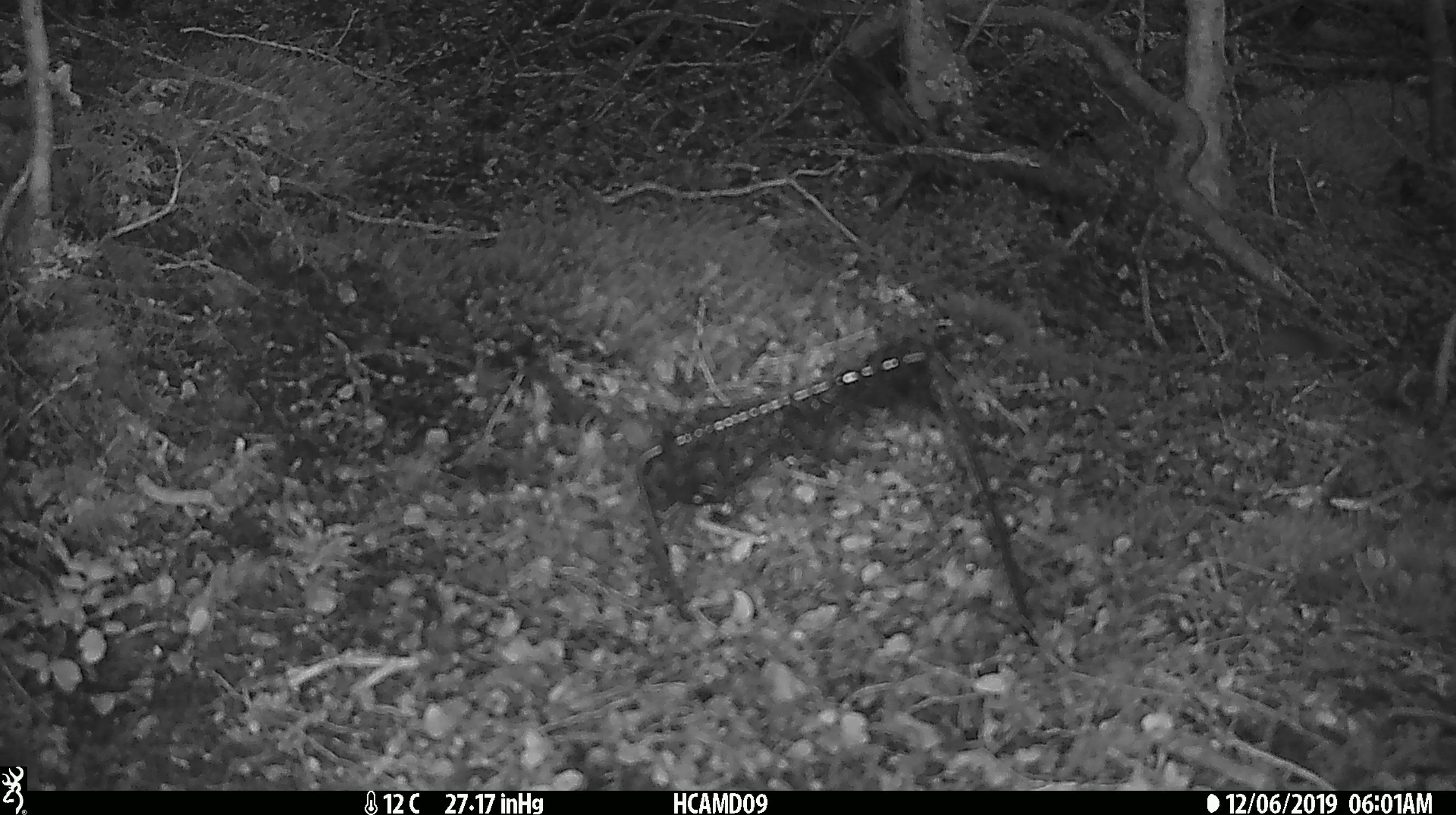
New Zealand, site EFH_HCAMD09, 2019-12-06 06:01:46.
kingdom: Animalia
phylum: Chordata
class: Mammalia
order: Rodentia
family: Muridae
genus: Mus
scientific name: Mus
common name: mouse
Mouse (Mus).